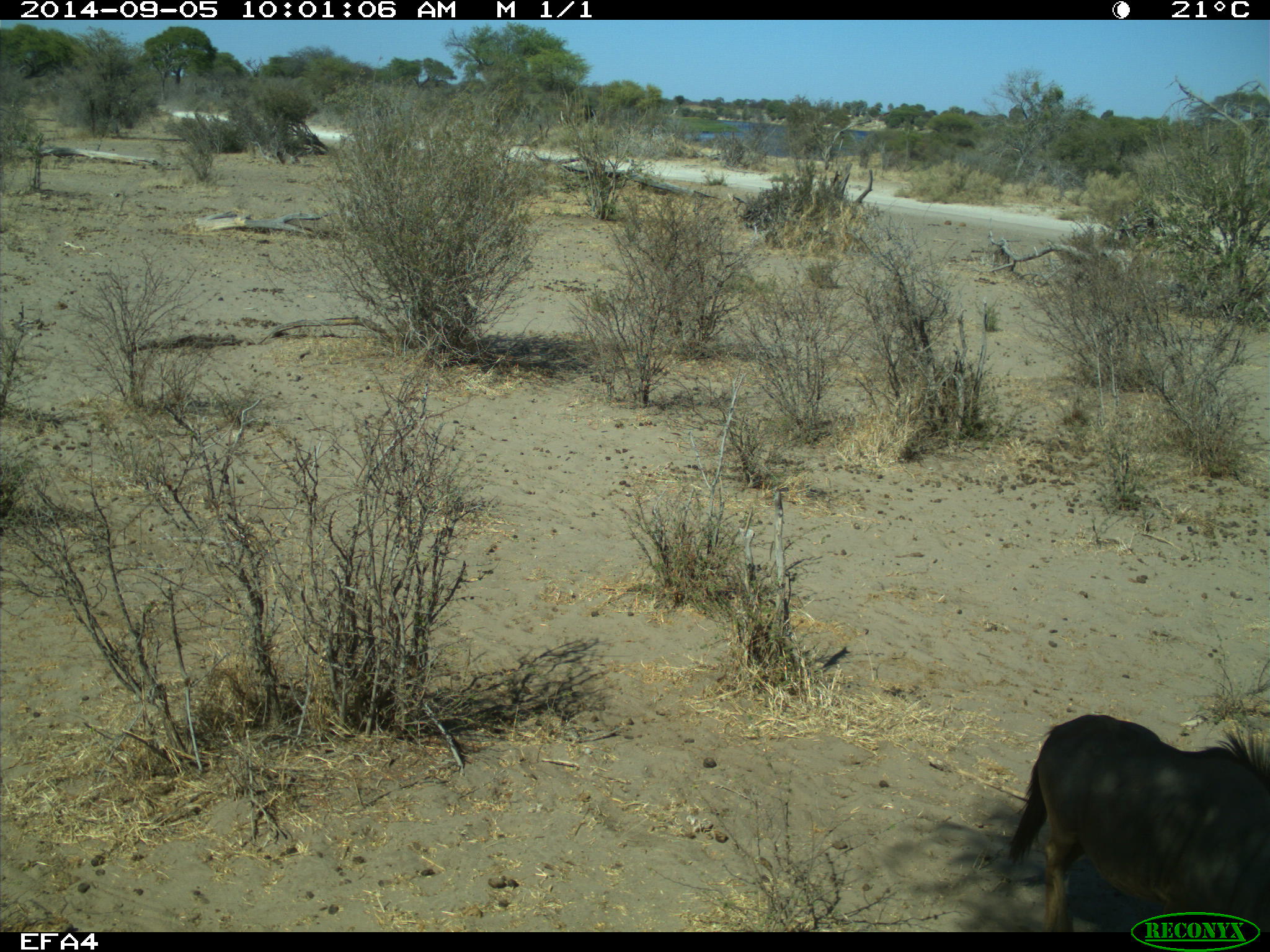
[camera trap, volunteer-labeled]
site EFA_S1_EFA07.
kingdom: Animalia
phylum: Chordata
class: Mammalia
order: Artiodactyla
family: Bovidae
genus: Connochaetes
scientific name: Connochaetes taurinus taurinus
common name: blue wildebeest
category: wildebeestblue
Wildebeestblue (blue wildebeest) (Connochaetes taurinus taurinus), count 1. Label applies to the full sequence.